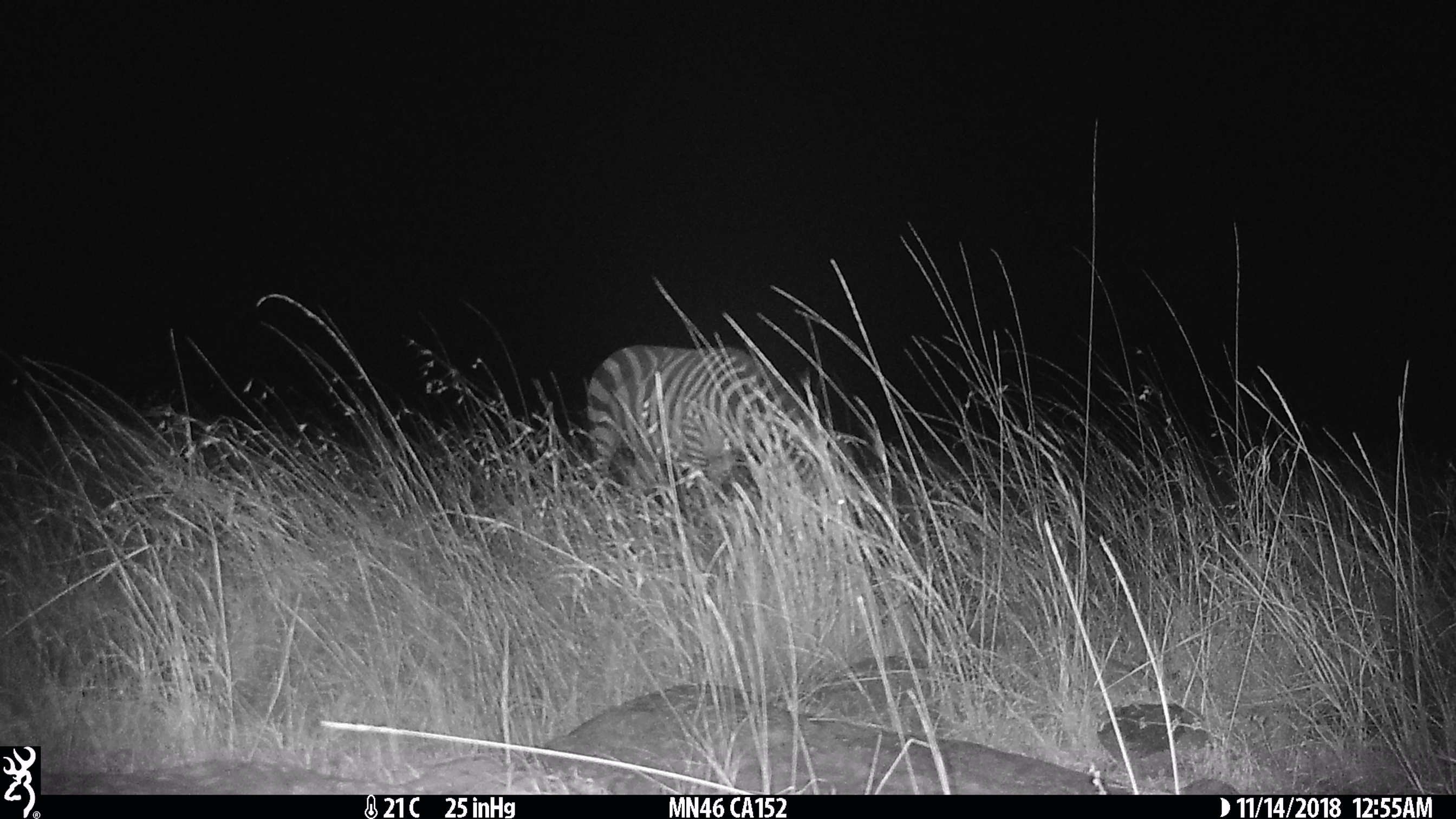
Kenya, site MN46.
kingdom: Animalia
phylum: Chordata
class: Mammalia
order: Perissodactyla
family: Equidae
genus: Equus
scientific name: Equus quagga burchellii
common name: burchell's zebra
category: zebra